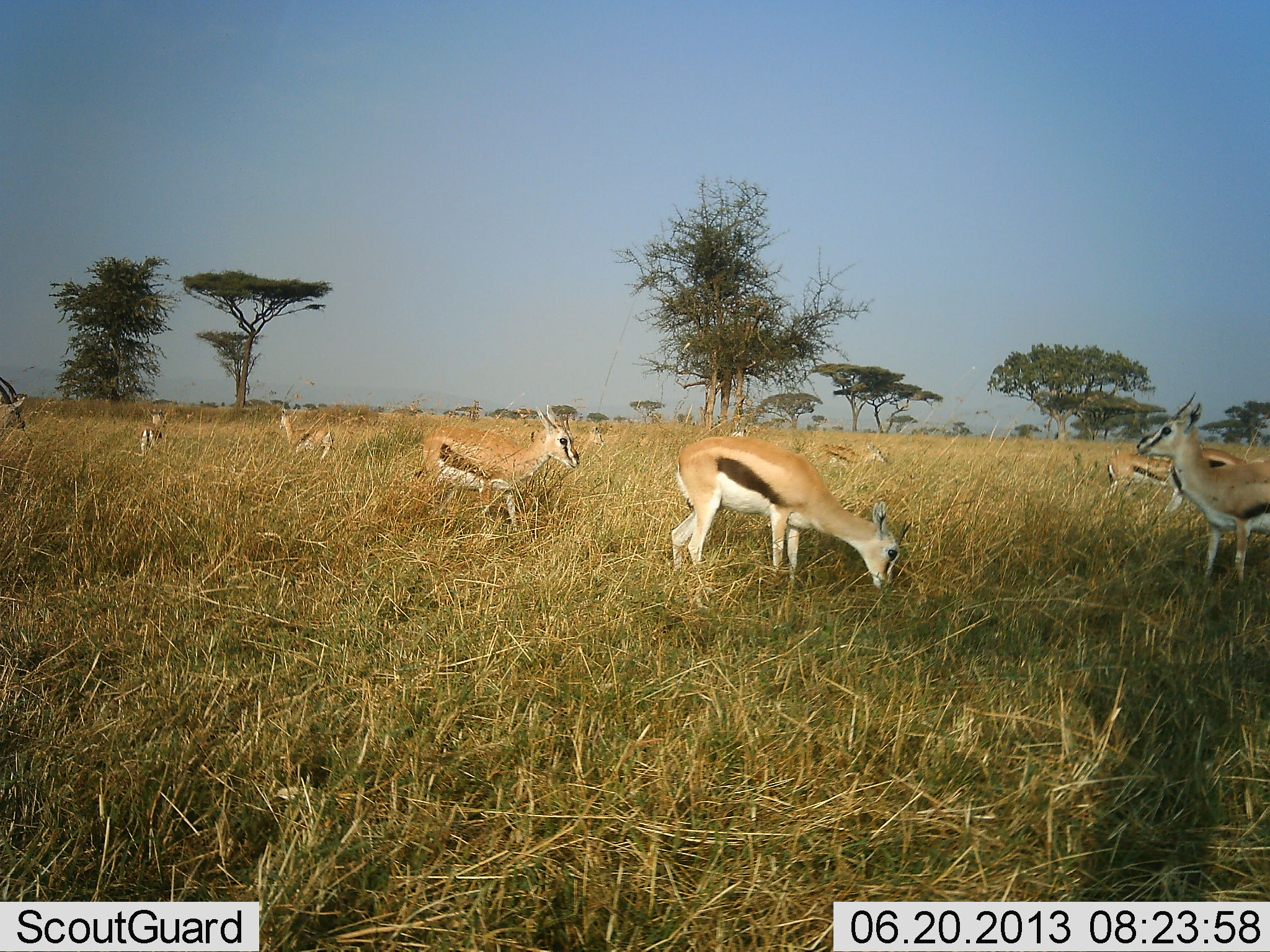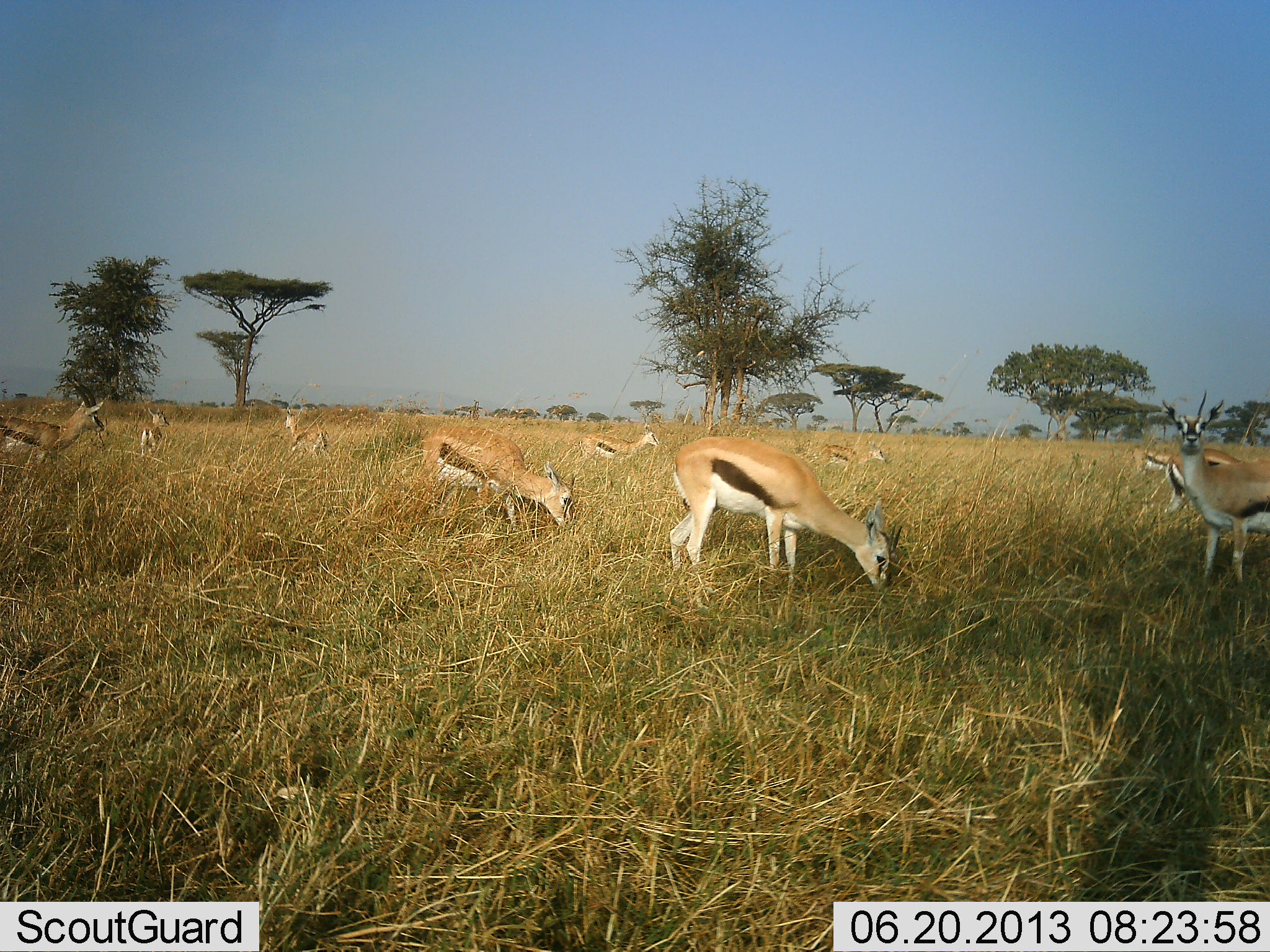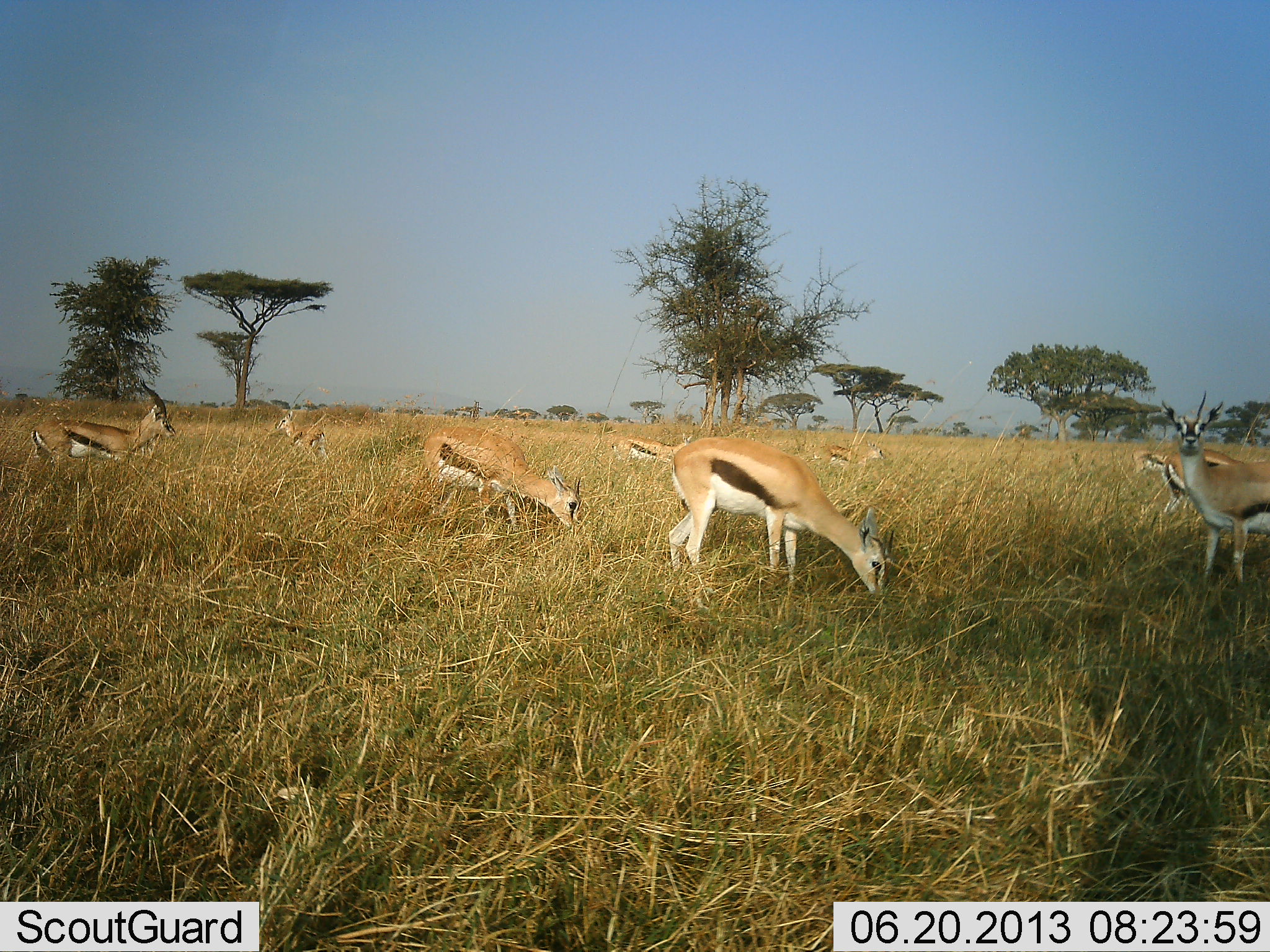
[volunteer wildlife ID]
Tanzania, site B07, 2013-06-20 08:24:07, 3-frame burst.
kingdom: Animalia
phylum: Chordata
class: Mammalia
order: Artiodactyla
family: Bovidae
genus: Eudorcas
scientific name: Eudorcas thomsonii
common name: thomson's gazelle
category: gazellethomsons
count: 10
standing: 64%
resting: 0%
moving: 43%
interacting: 7%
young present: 7%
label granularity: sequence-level